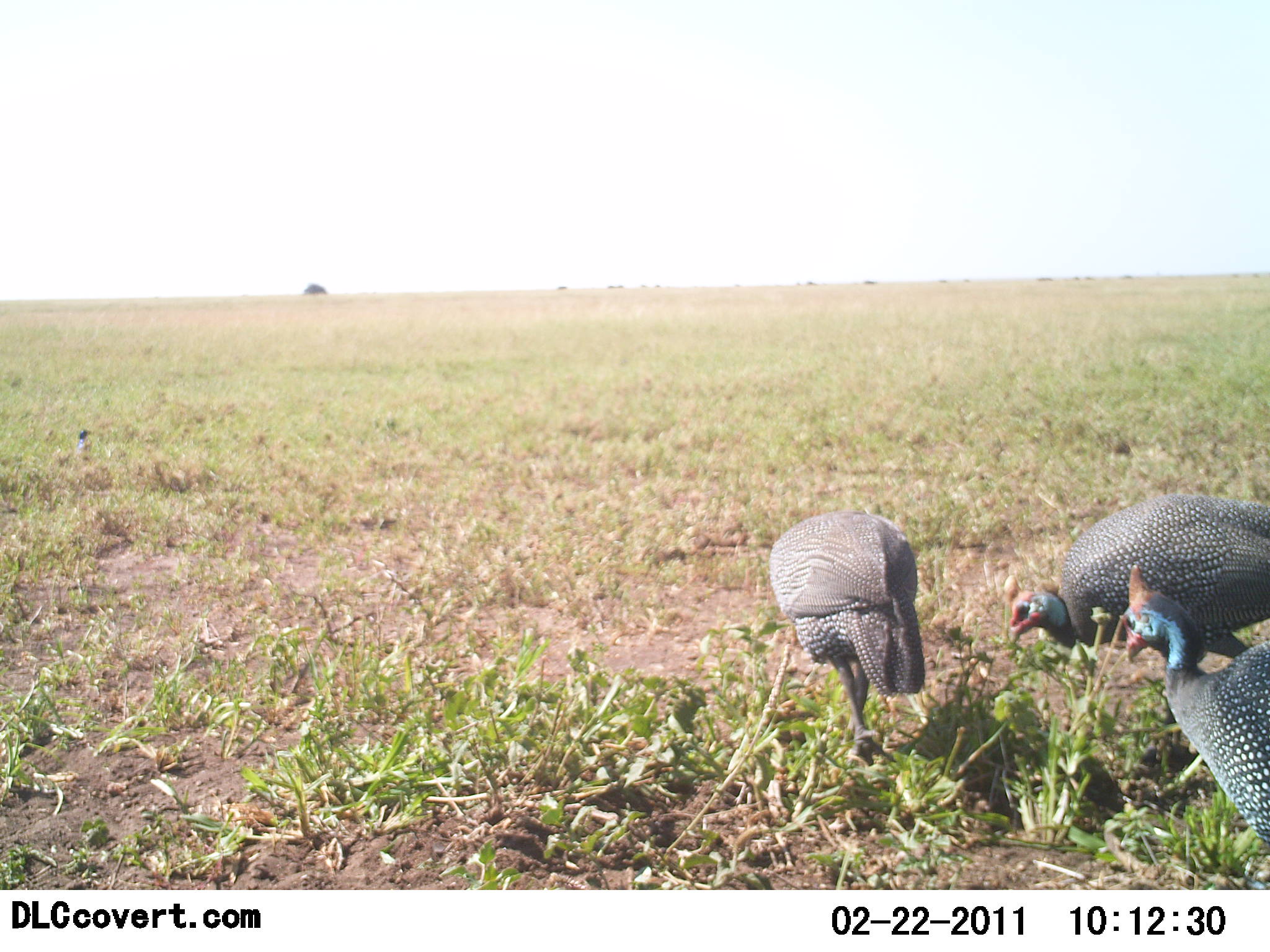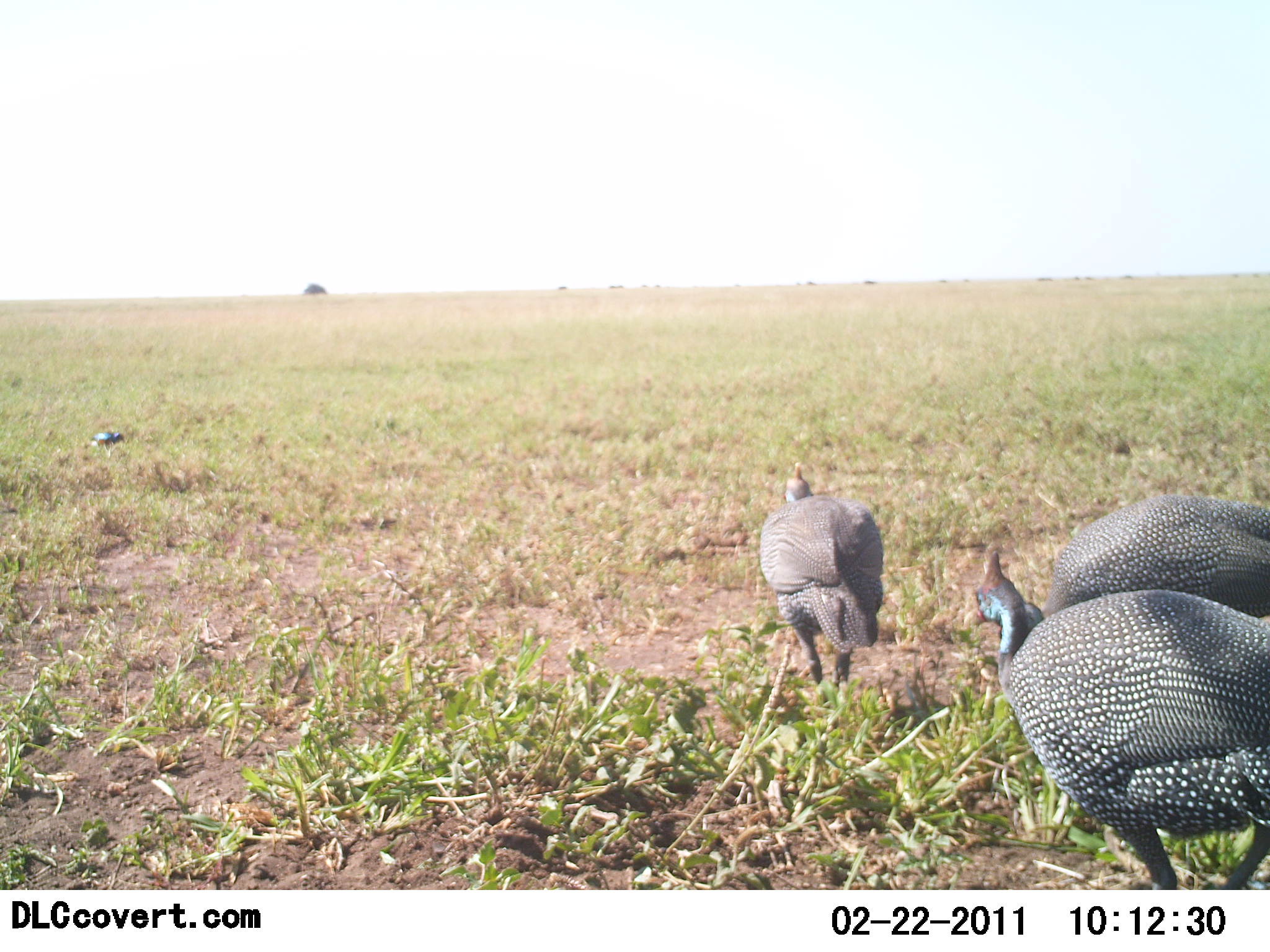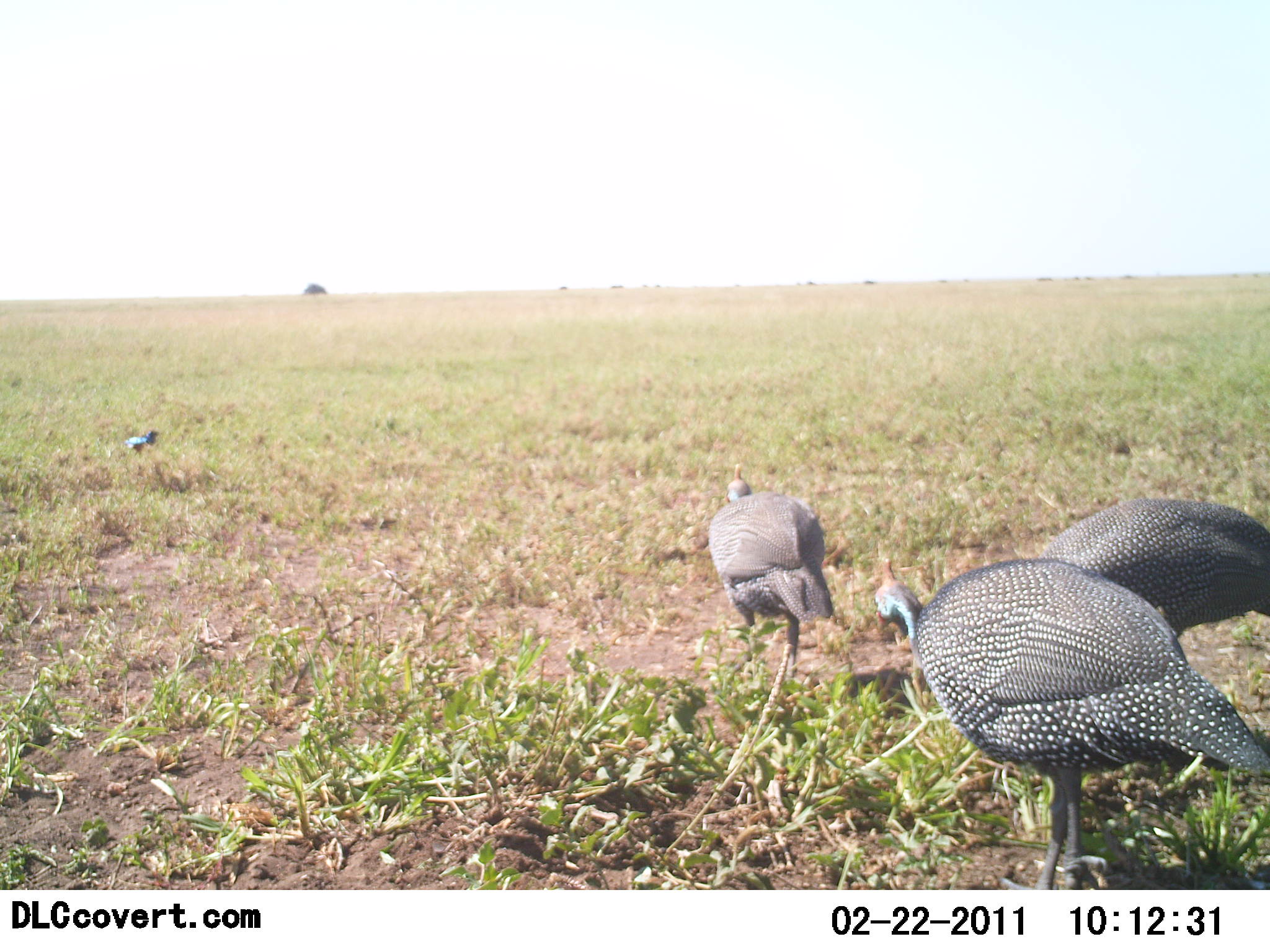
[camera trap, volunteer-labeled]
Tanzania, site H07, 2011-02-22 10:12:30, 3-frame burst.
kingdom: Animalia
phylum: Chordata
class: Aves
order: Galliformes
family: Numididae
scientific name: Numididae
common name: guinea fowl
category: guineafowl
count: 3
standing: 7%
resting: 0%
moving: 80%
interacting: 0%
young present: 0%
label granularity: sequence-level